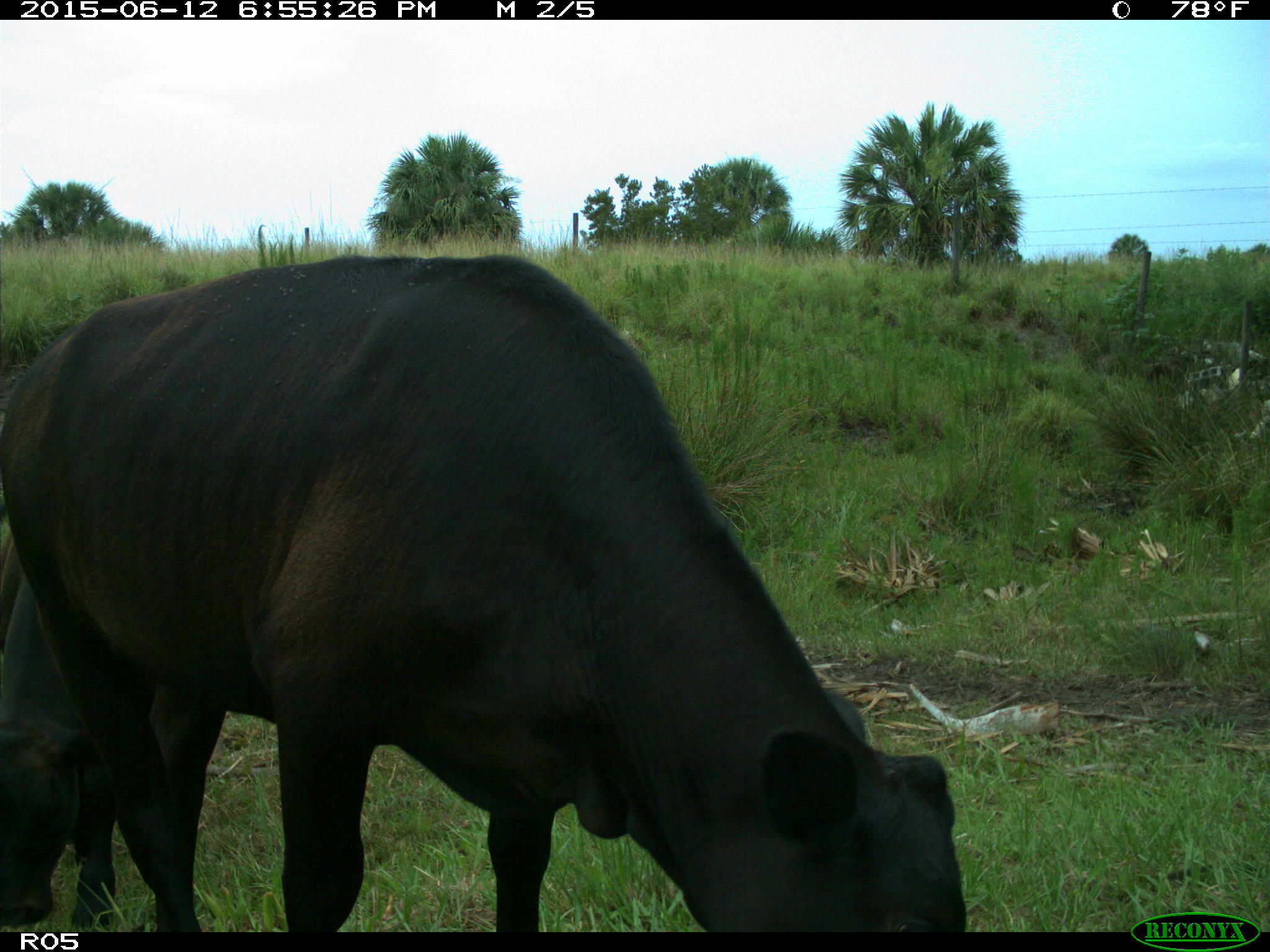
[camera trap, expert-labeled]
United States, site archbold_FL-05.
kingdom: Animalia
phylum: Chordata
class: Mammalia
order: Artiodactyla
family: Bovidae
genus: Bos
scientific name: Bos taurus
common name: domestic cow